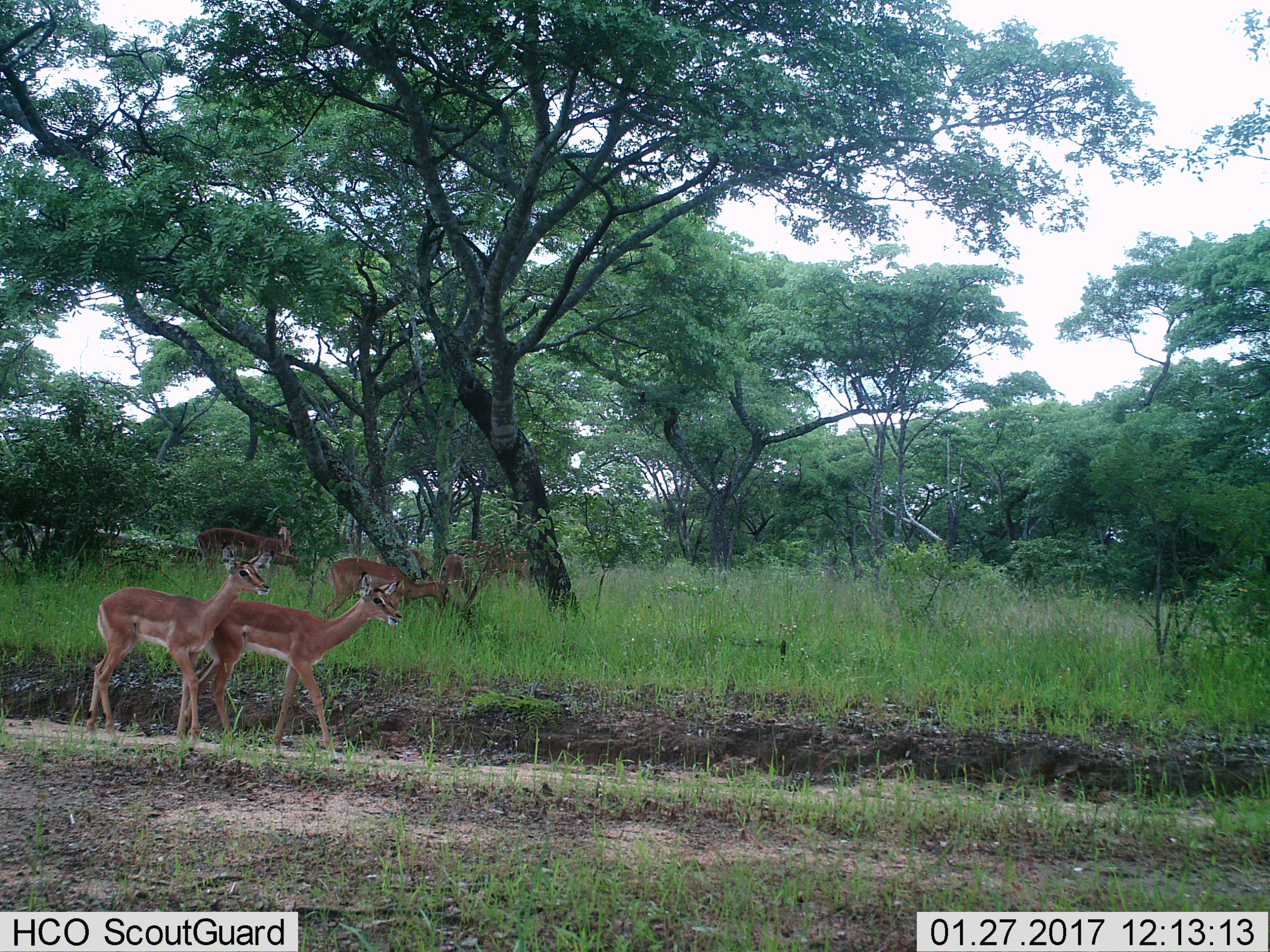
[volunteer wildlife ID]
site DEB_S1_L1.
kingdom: Animalia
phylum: Chordata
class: Mammalia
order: Artiodactyla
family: Bovidae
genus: Aepyceros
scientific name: Aepyceros melampus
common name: impala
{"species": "impala (Aepyceros melampus)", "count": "7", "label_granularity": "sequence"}